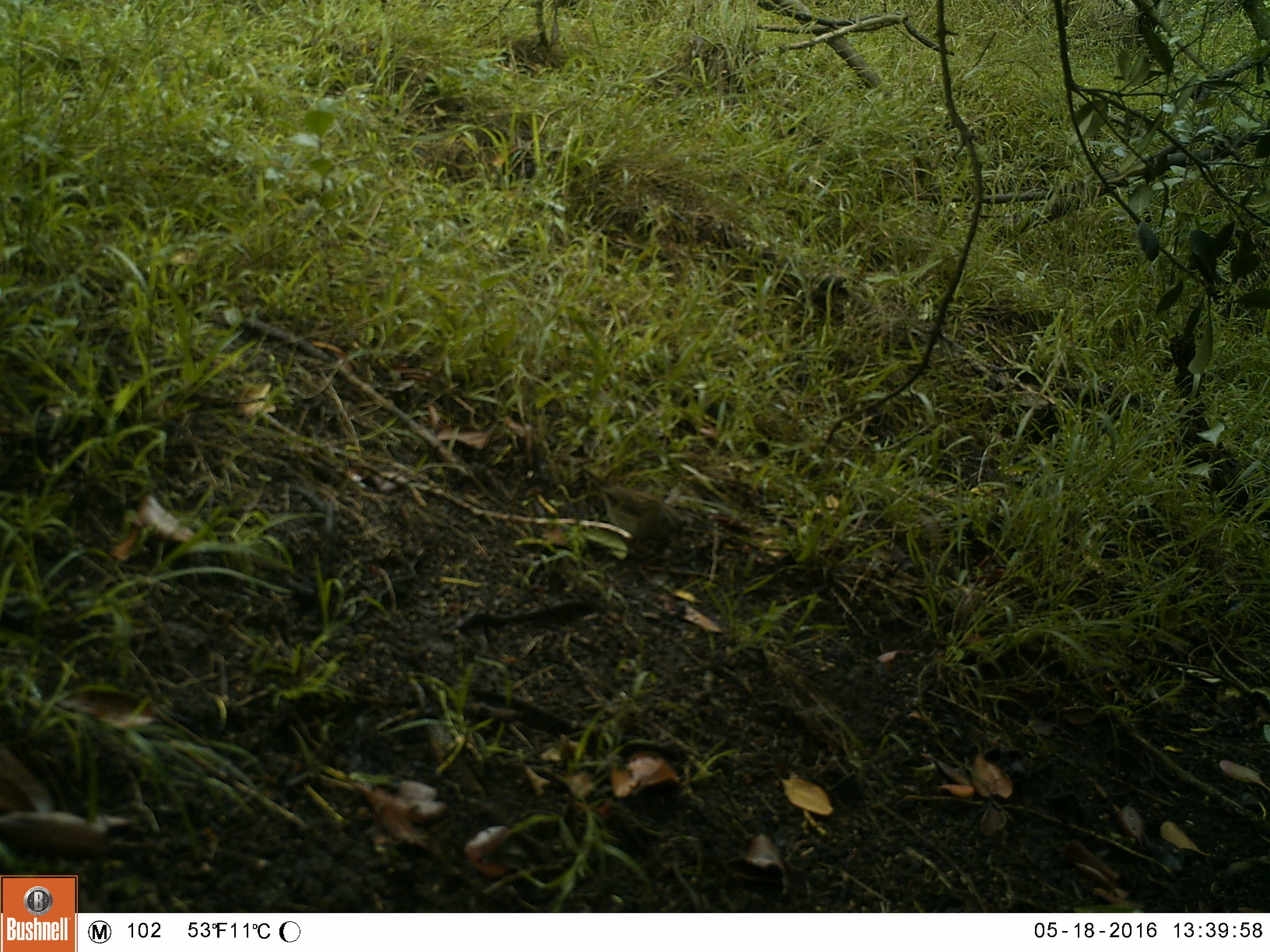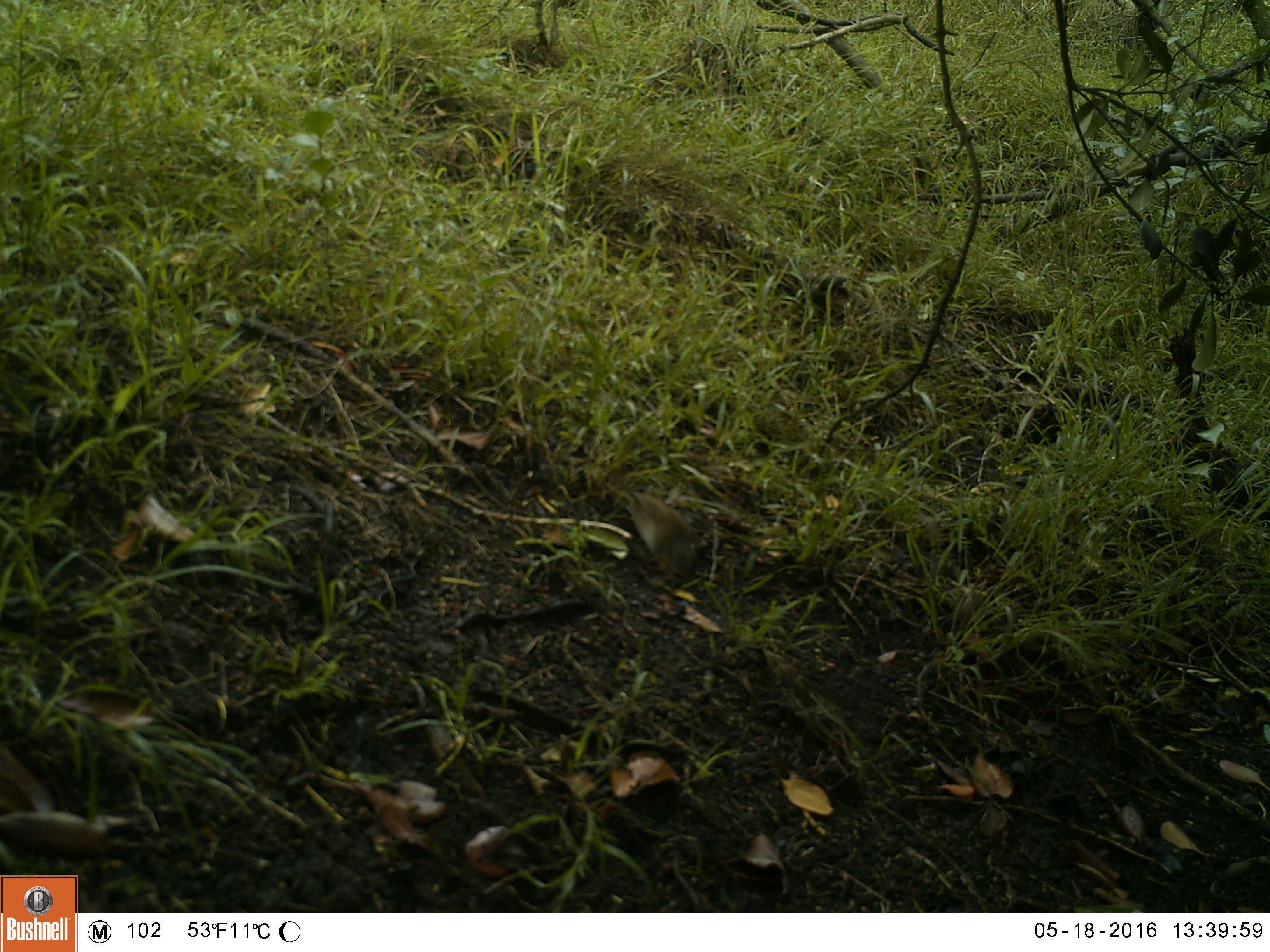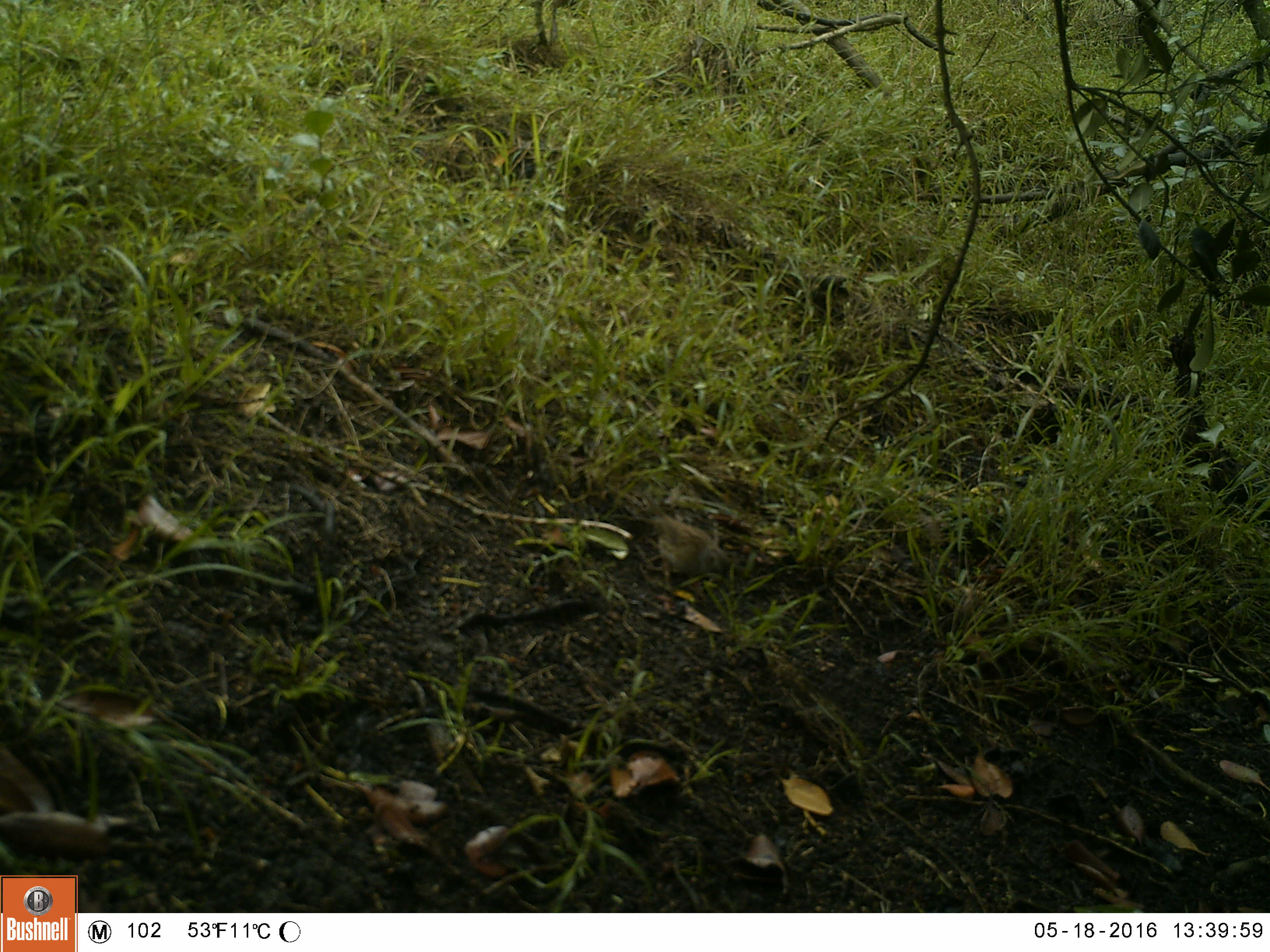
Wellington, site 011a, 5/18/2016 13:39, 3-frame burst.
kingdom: Animalia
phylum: Chordata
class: Aves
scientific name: Aves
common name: bird